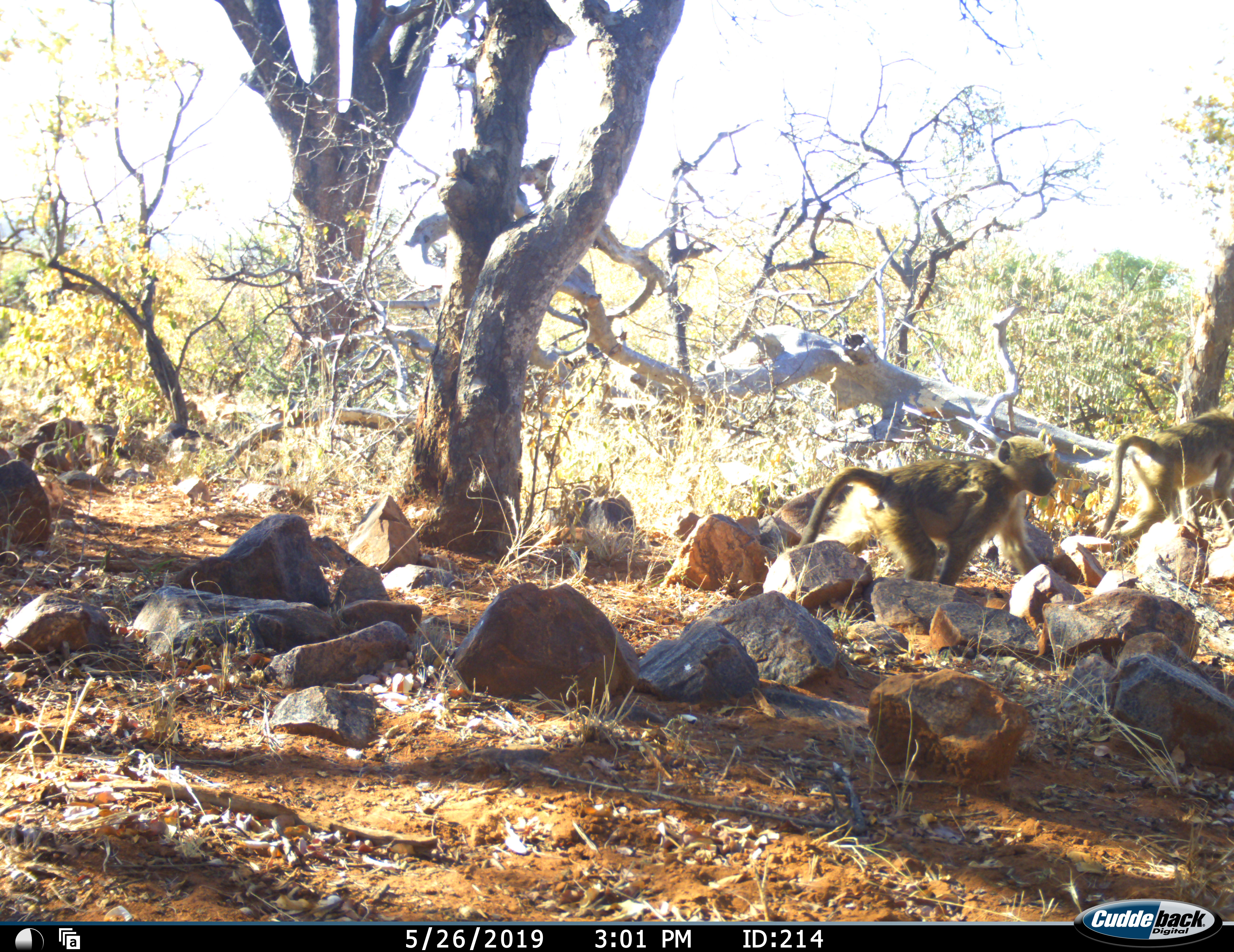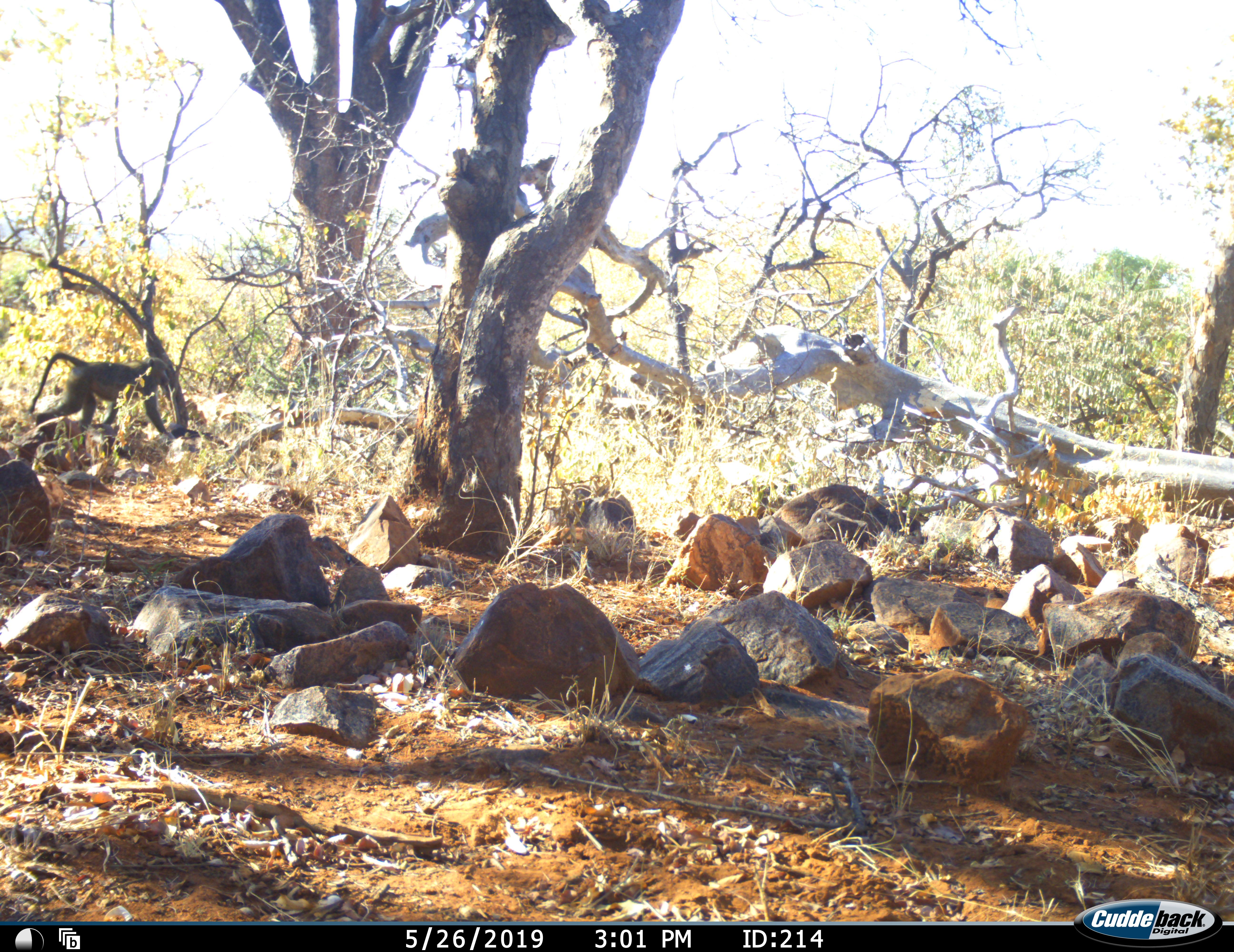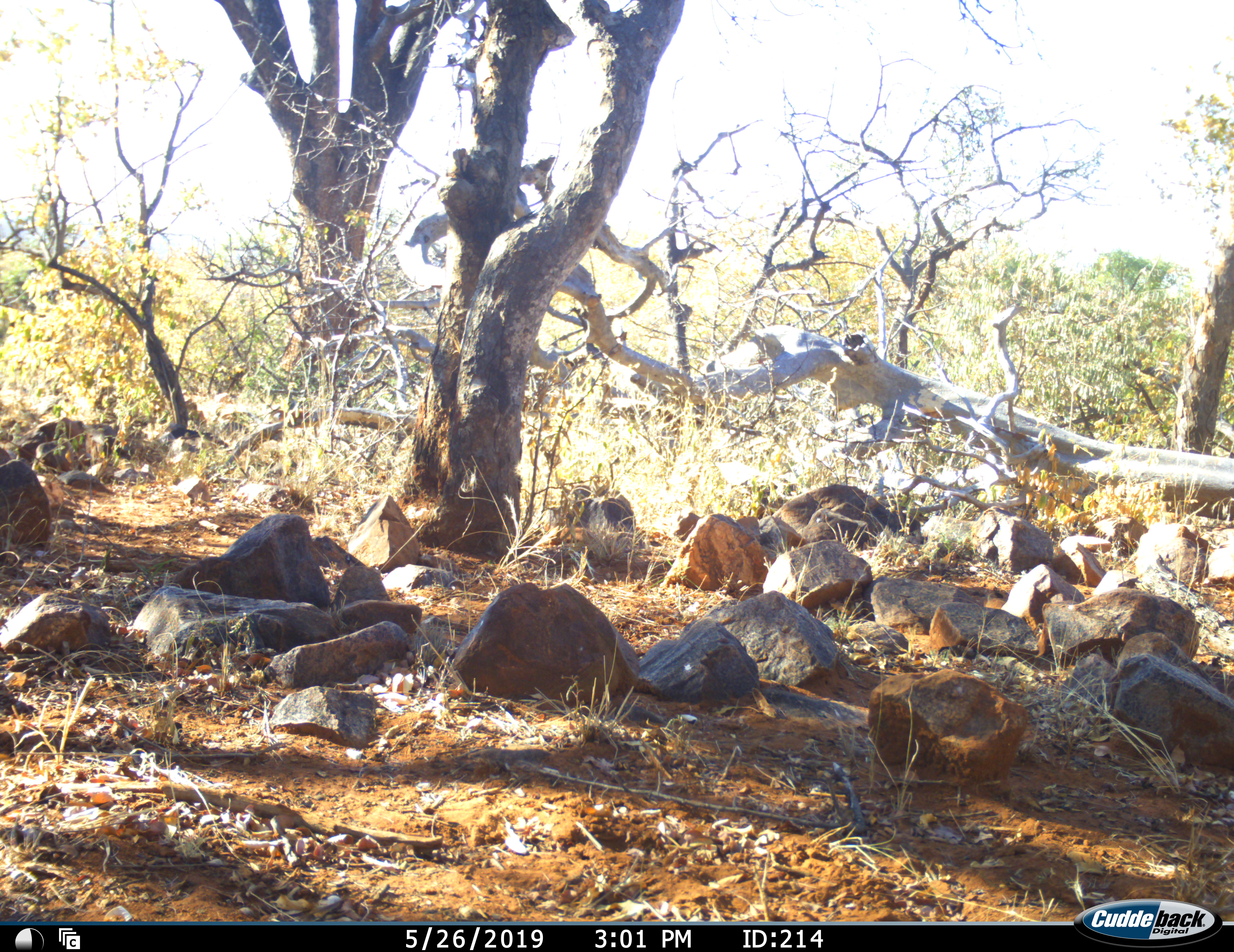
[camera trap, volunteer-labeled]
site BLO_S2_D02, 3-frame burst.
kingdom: Animalia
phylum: Chordata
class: Mammalia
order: Primates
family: Cercopithecidae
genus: Papio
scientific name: Papio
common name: baboon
Baboon (Papio), count 3. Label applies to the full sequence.